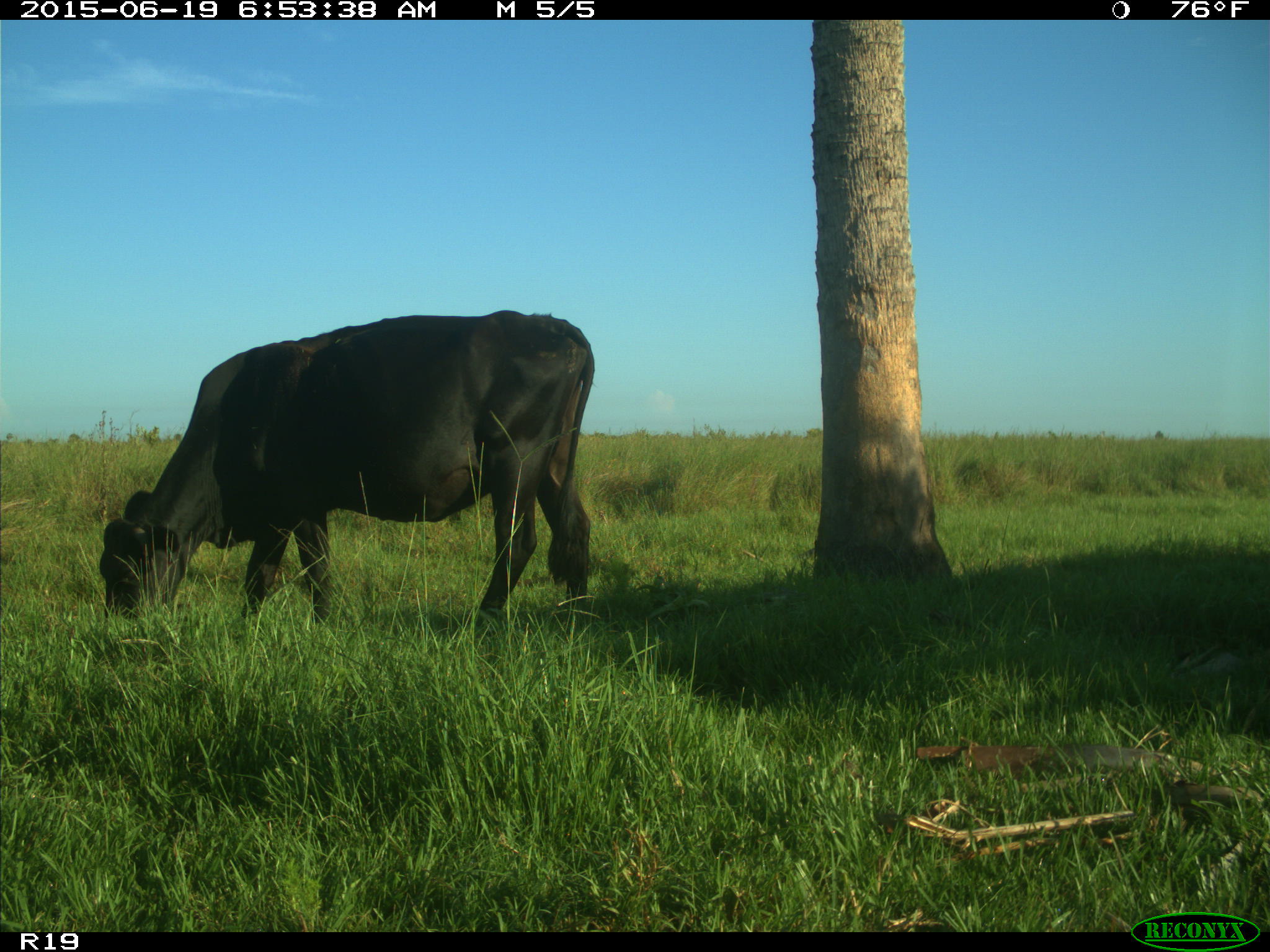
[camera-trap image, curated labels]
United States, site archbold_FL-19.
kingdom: Animalia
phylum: Chordata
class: Mammalia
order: Artiodactyla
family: Bovidae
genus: Bos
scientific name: Bos taurus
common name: domestic cow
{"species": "Bos taurus (domestic cow)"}